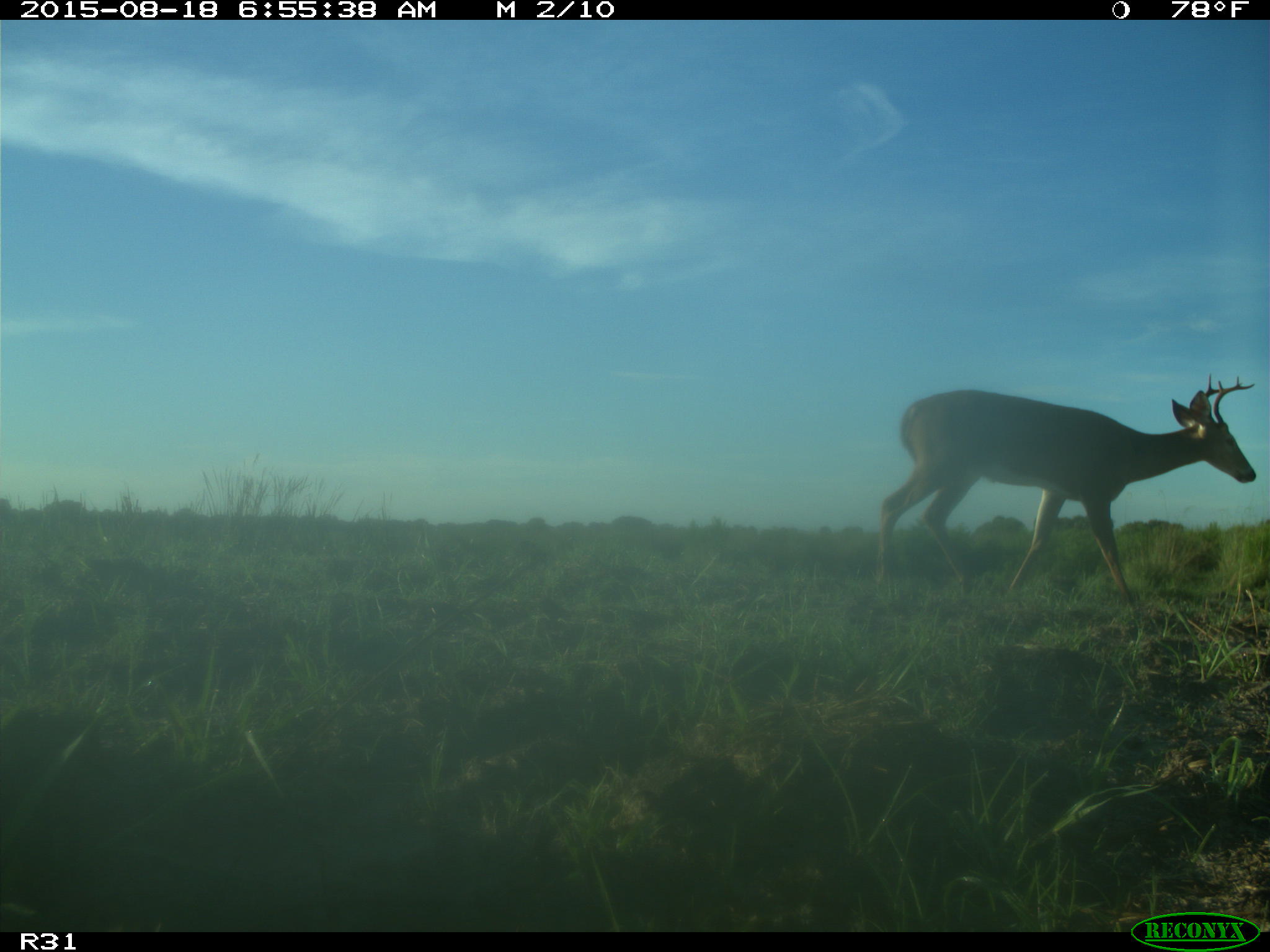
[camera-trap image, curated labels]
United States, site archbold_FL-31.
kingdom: Animalia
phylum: Chordata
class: Mammalia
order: Artiodactyla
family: Cervidae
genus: Odocoileus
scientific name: Odocoileus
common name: deer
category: unidentified deer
Unidentified deer (deer) (Odocoileus).